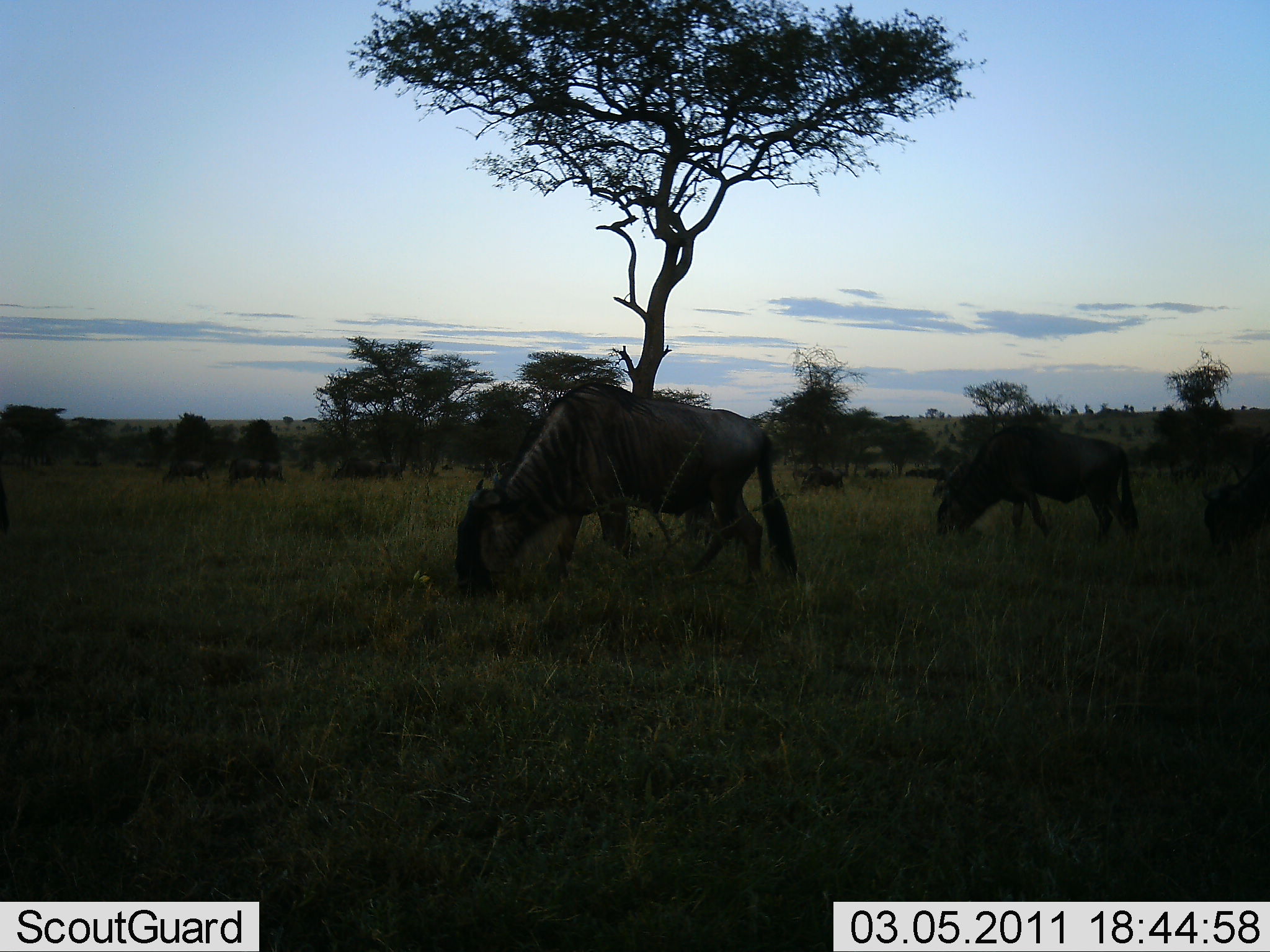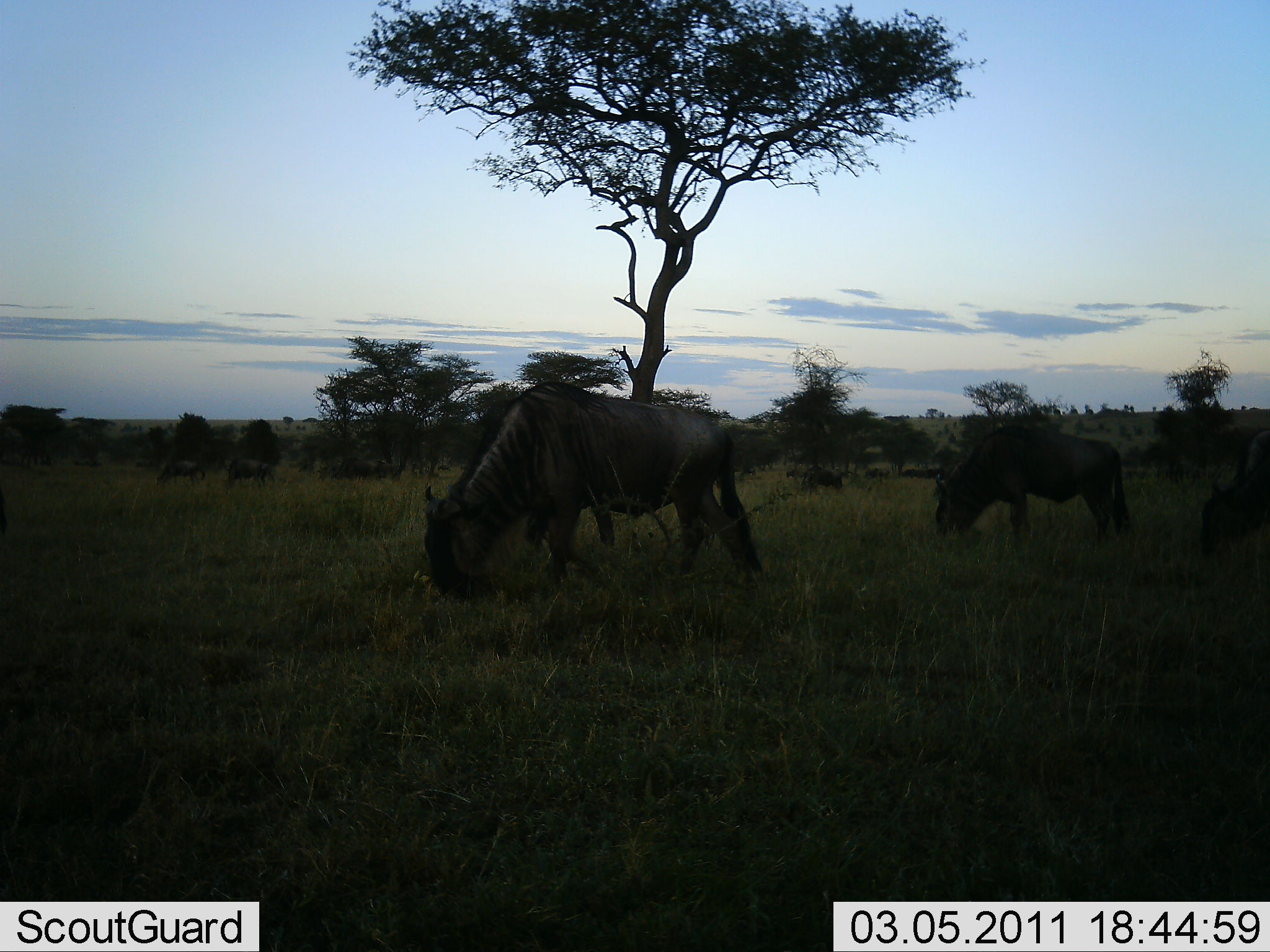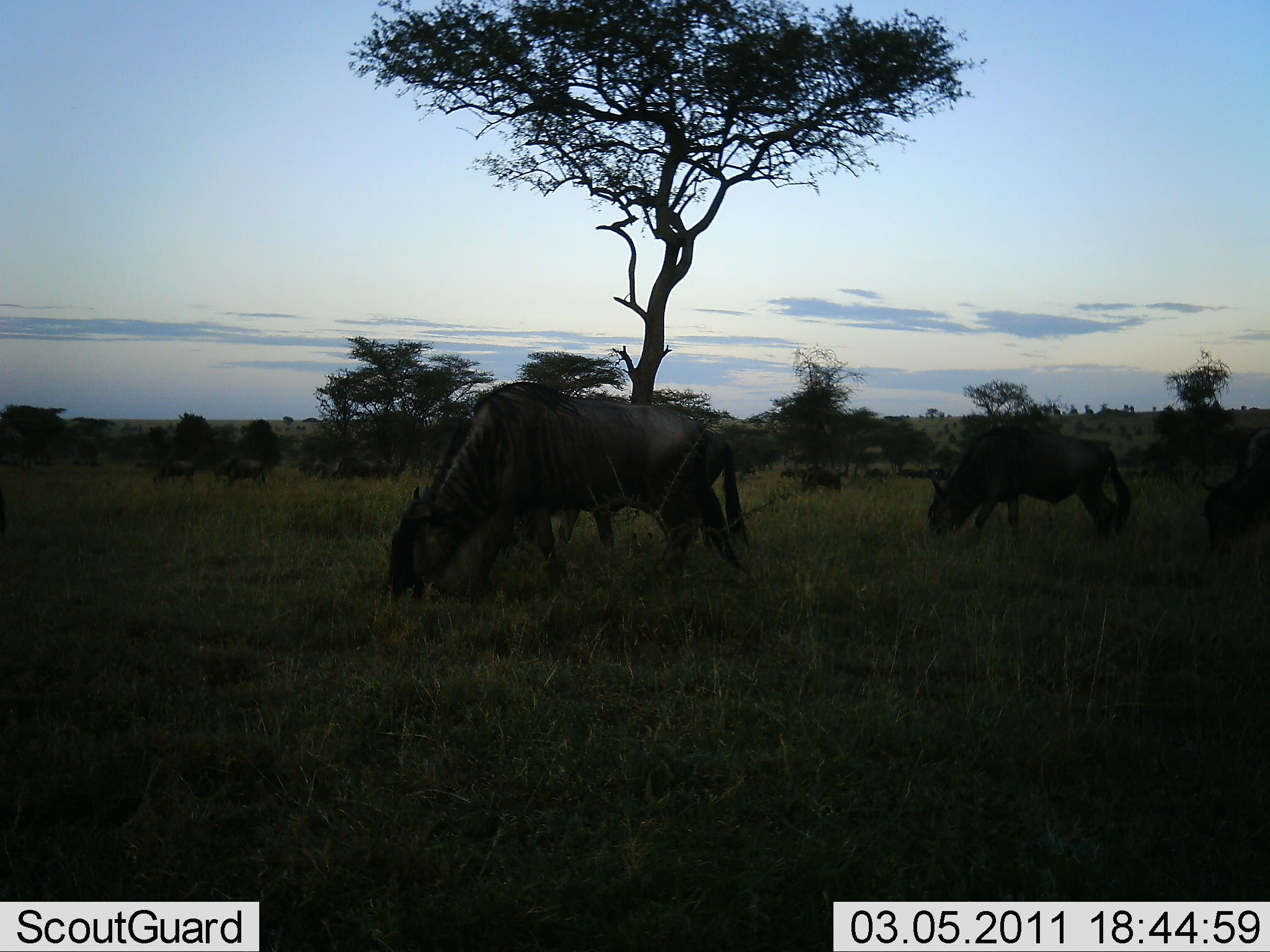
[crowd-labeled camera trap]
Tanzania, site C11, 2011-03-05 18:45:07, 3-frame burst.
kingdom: Animalia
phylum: Chordata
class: Mammalia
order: Artiodactyla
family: Bovidae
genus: Connochaetes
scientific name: Connochaetes taurinus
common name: blue wildebeest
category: wildebeest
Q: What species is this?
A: Wildebeest (blue wildebeest) (Connochaetes taurinus).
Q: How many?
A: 11-50.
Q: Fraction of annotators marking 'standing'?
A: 40%.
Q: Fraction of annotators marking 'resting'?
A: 0%.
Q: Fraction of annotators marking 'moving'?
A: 50%.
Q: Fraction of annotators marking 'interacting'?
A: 0%.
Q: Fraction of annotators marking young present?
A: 0%.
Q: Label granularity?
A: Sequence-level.